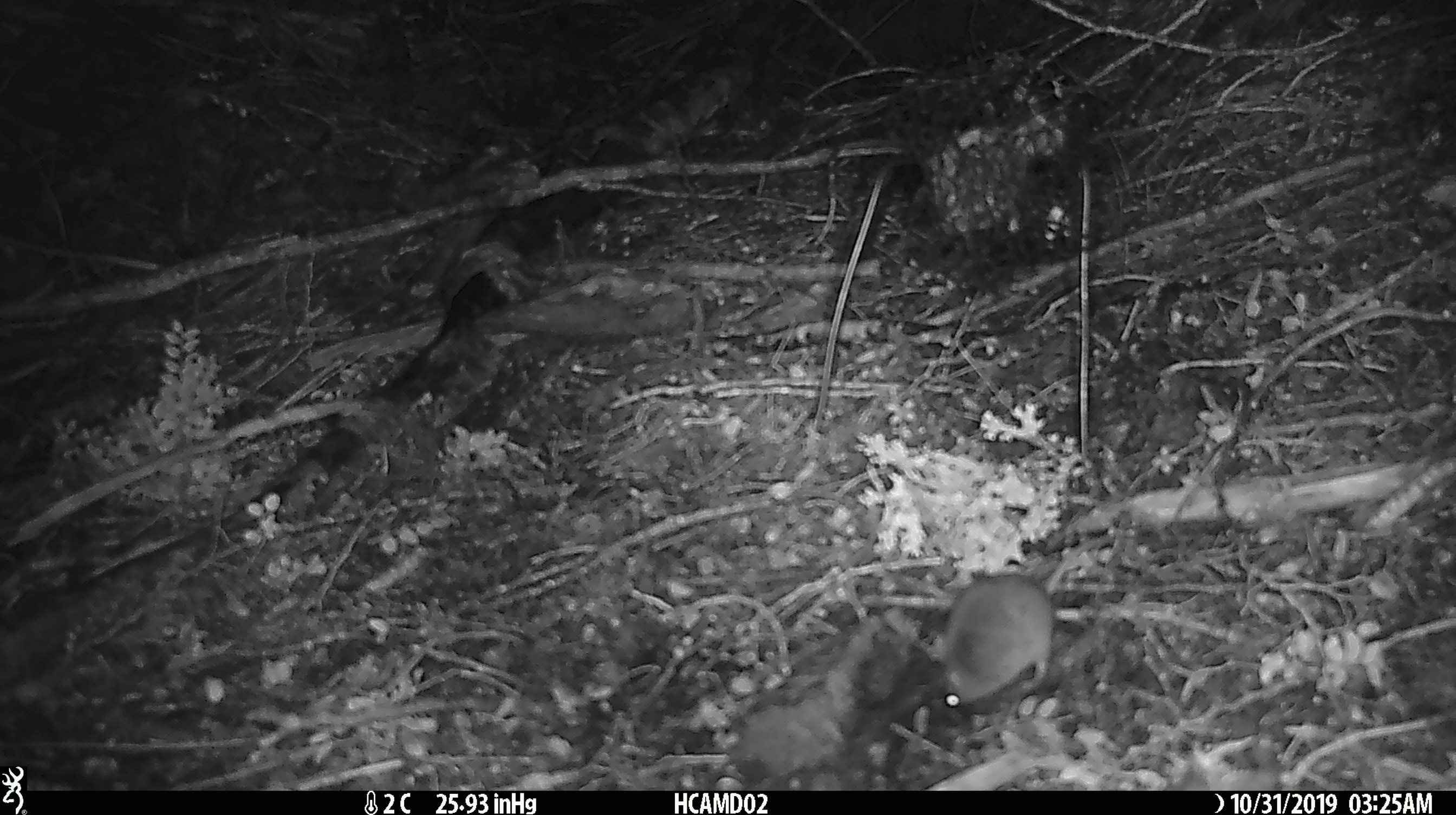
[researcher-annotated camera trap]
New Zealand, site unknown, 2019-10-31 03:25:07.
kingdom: Animalia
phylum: Chordata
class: Mammalia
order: Rodentia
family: Muridae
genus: Mus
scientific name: Mus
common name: mouse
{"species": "mouse (Mus)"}